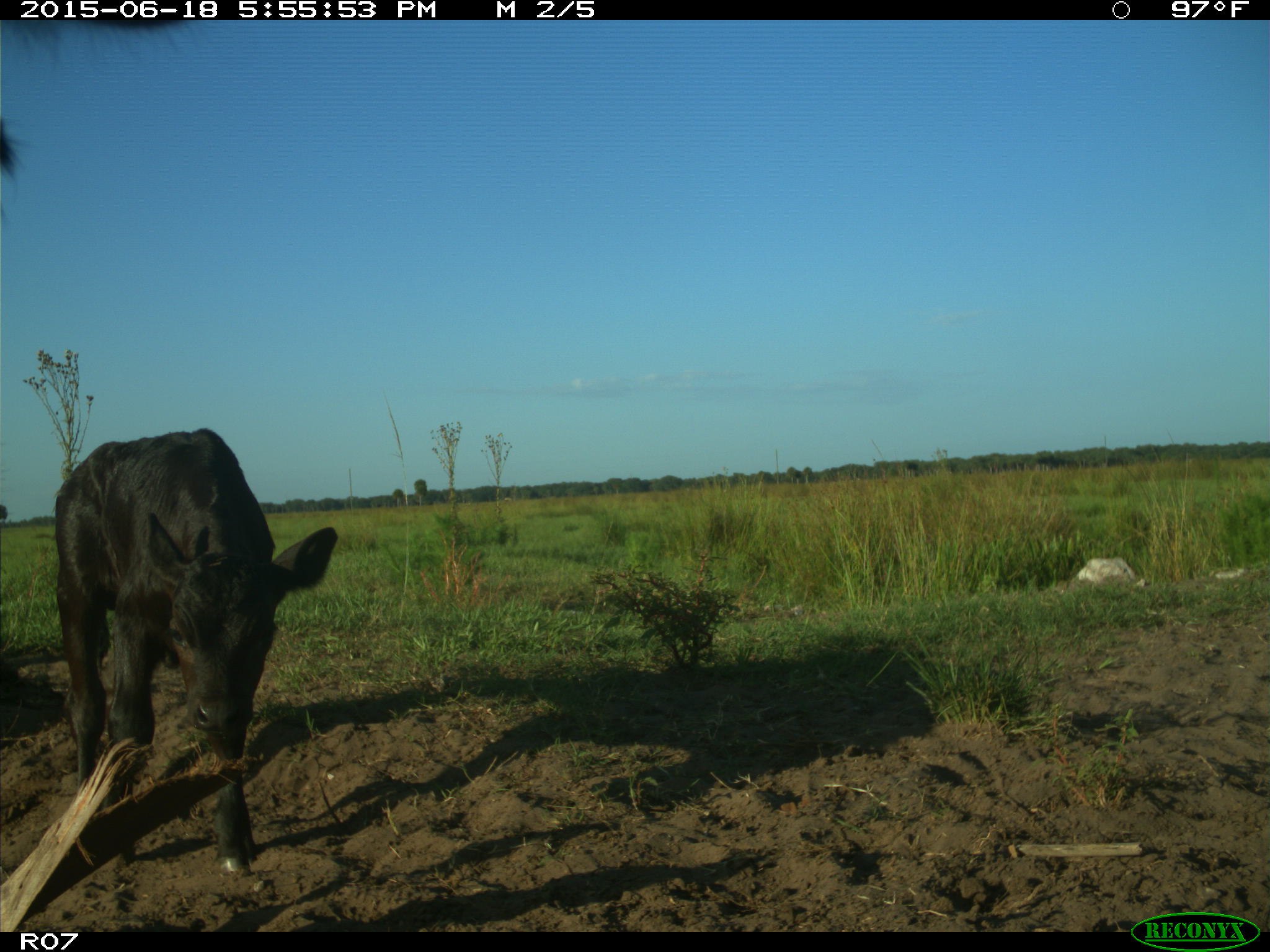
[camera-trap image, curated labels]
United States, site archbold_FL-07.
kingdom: Animalia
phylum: Chordata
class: Mammalia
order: Artiodactyla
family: Bovidae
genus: Bos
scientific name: Bos taurus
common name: domestic cow